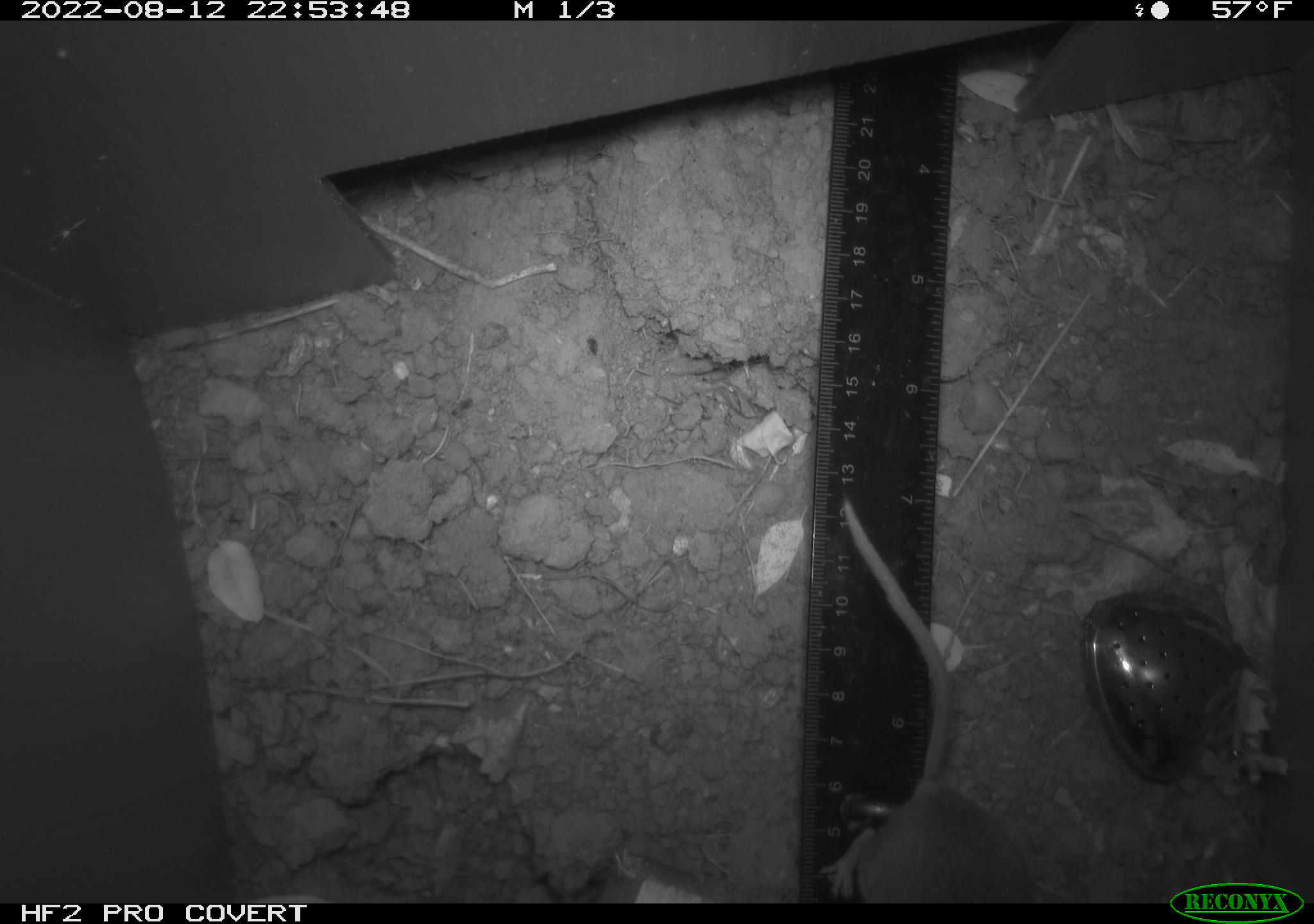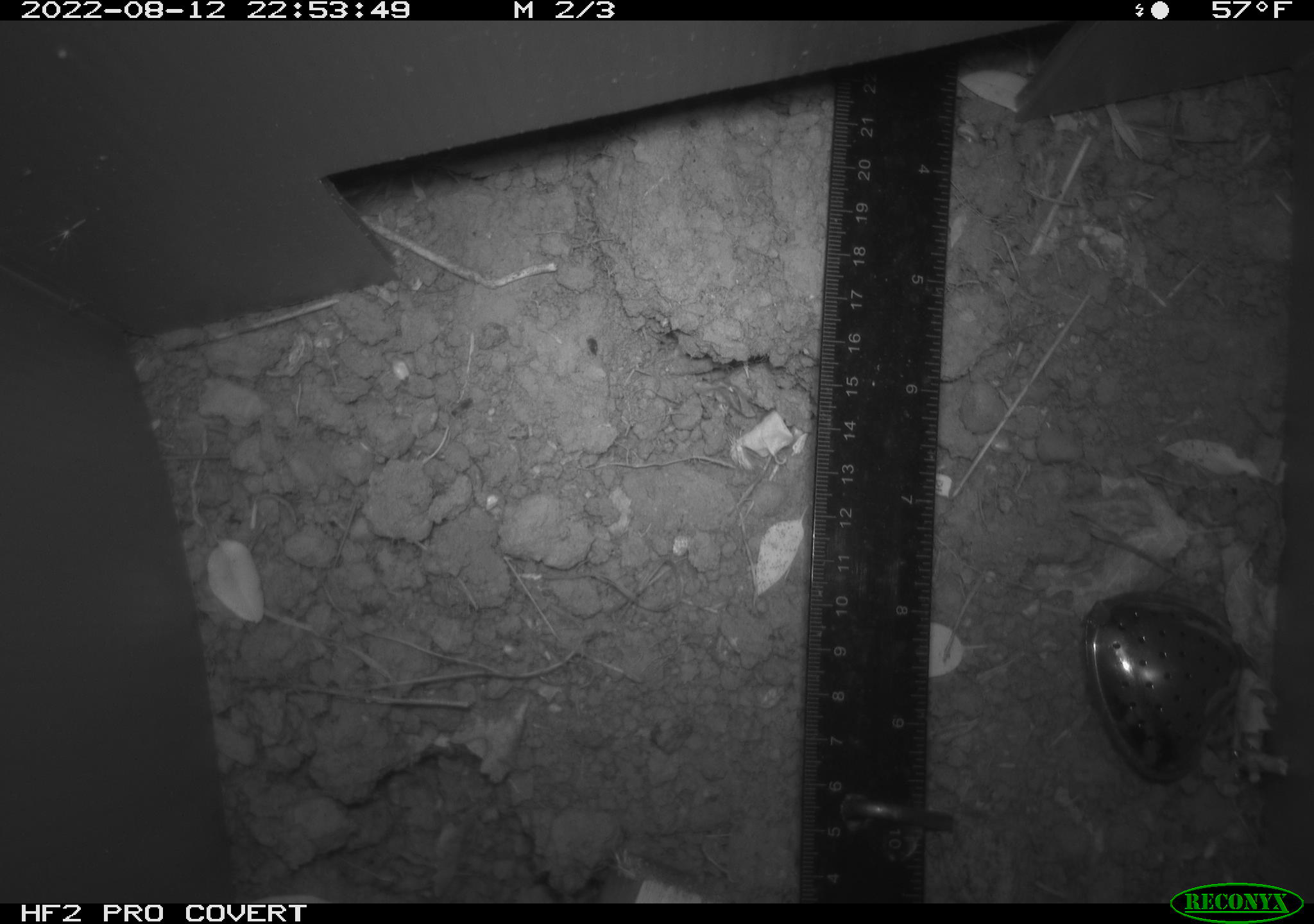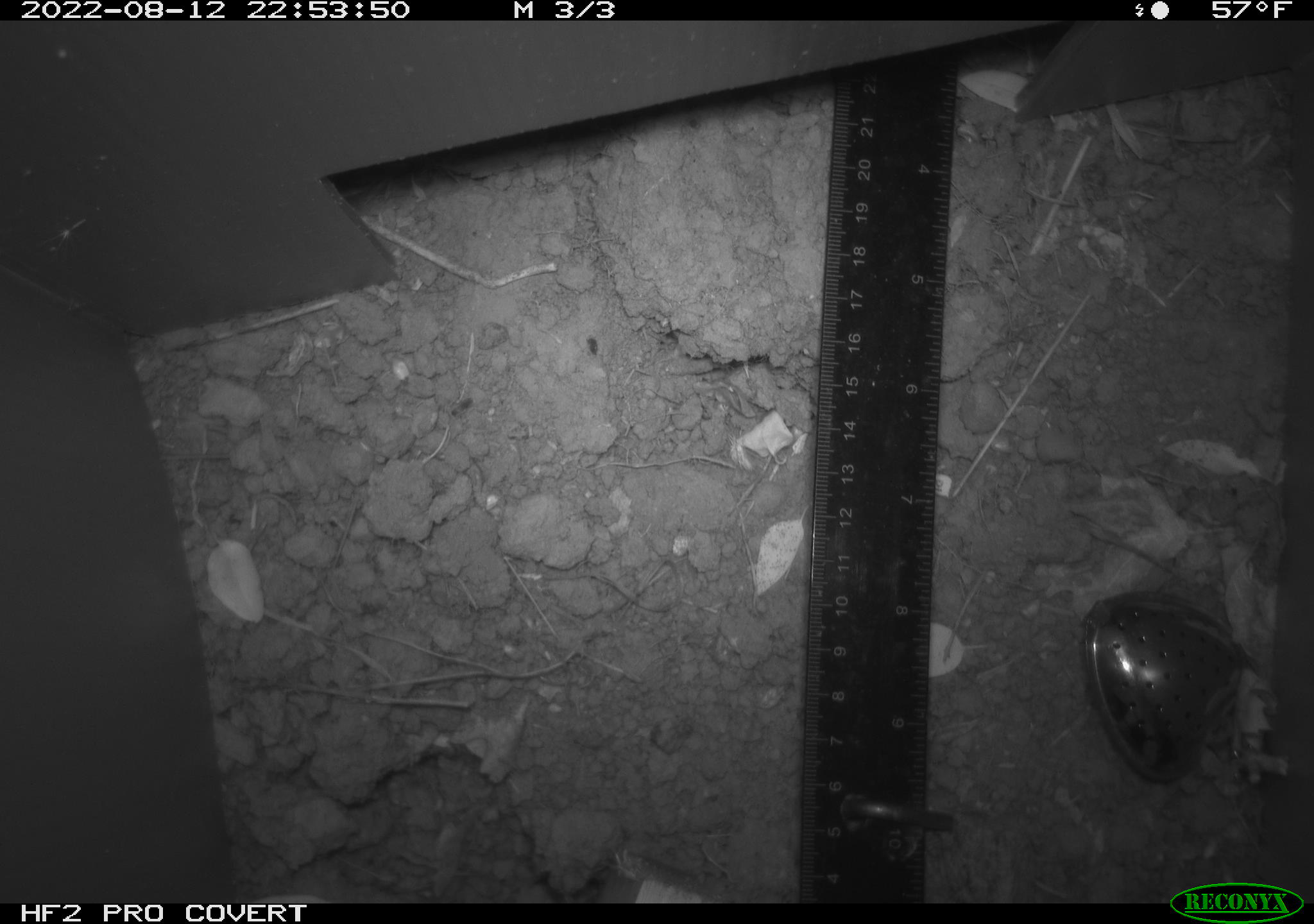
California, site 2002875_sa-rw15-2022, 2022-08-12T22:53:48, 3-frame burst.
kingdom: Animalia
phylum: Chordata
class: Mammalia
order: Rodentia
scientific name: Rodentia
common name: rodent